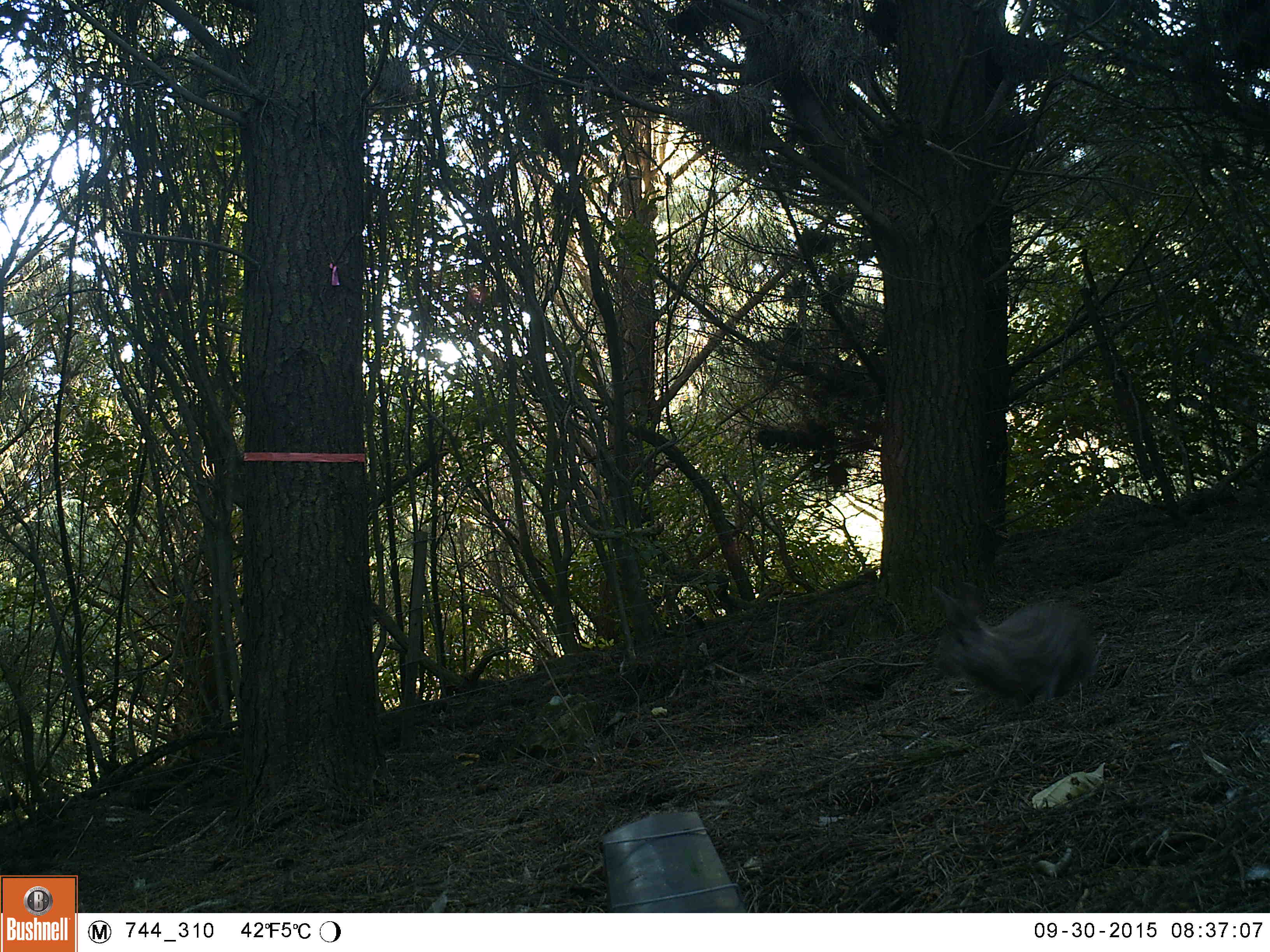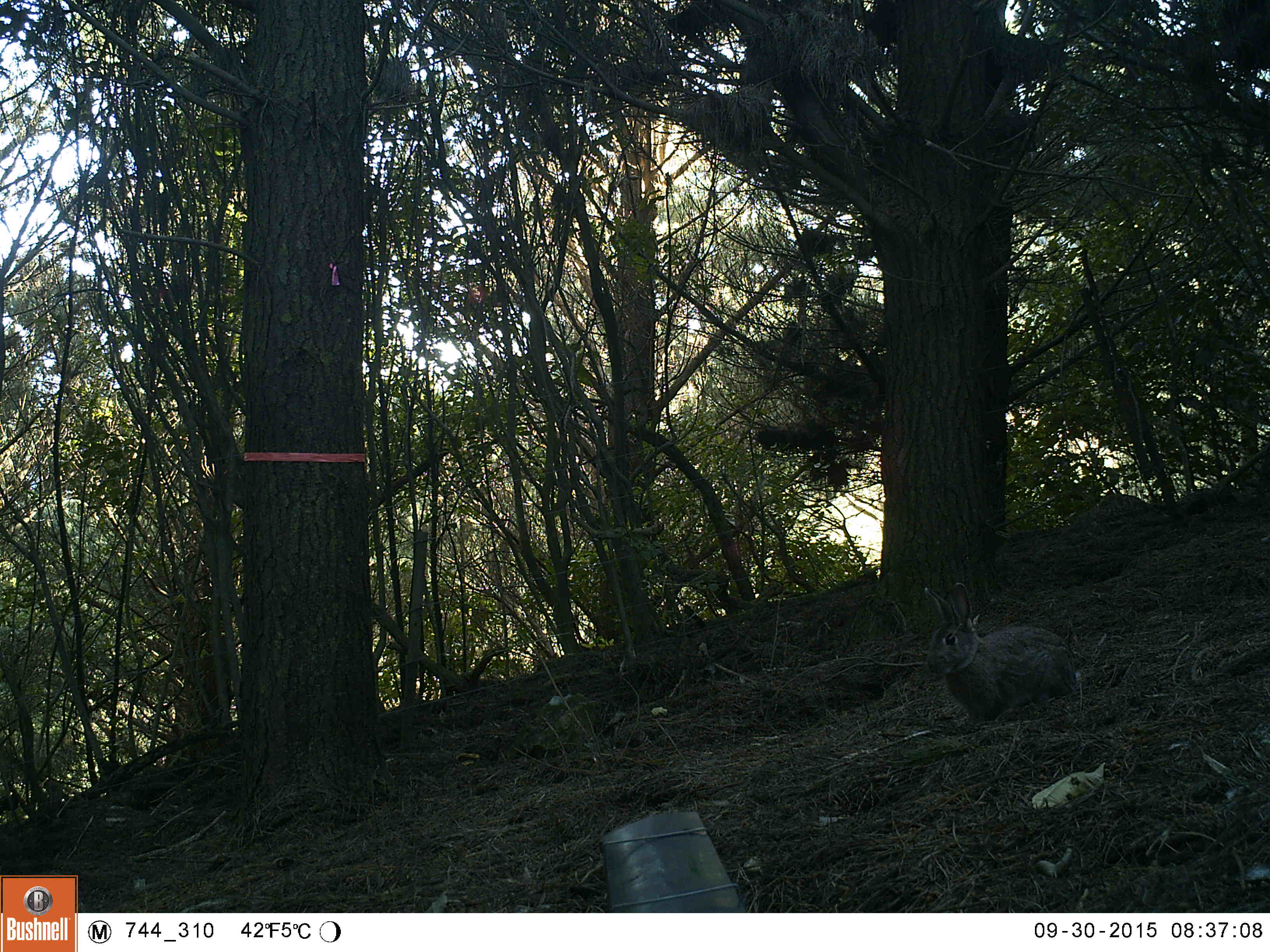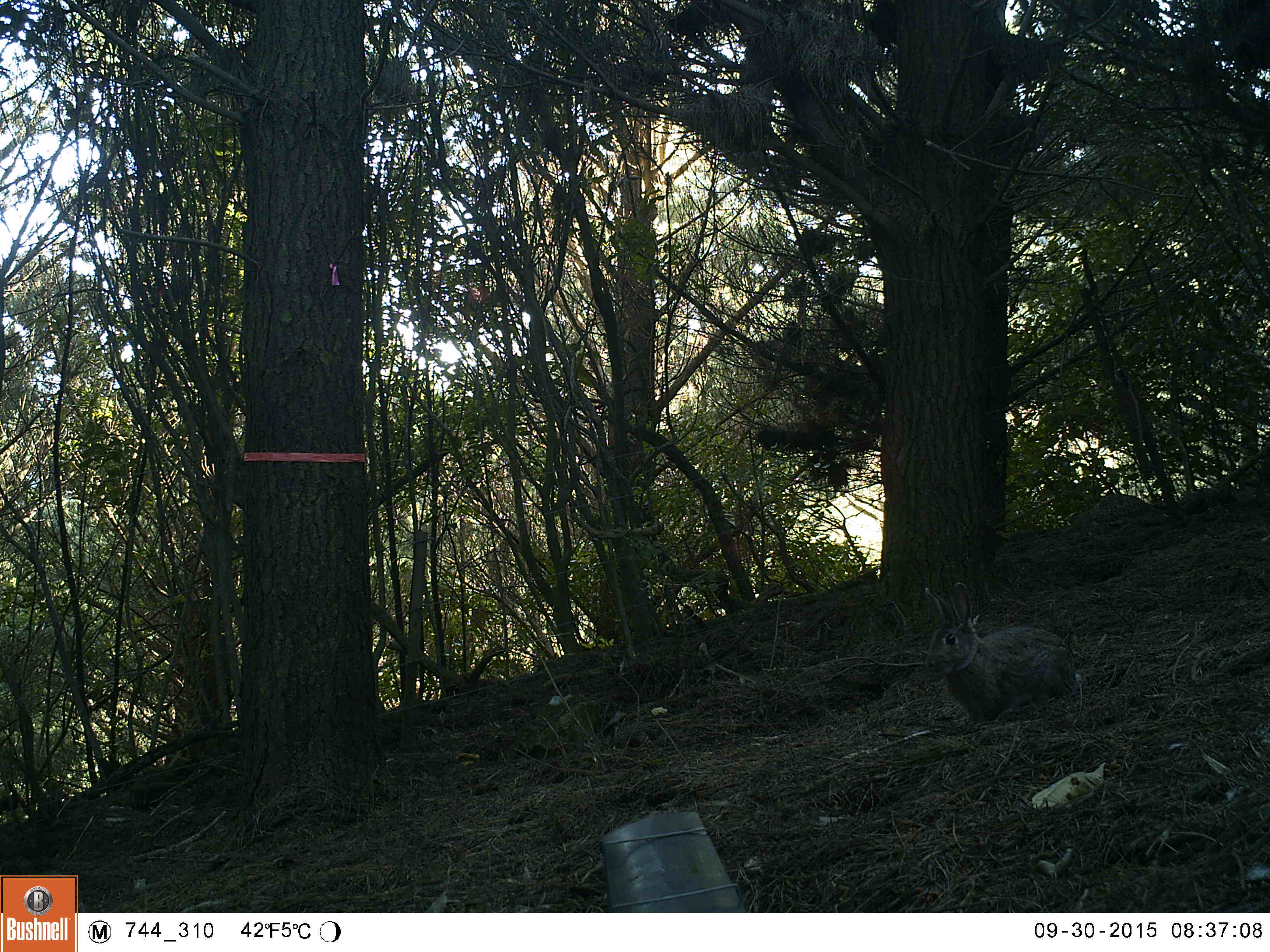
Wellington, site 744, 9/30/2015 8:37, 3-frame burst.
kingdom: Animalia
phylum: Chordata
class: Mammalia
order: Lagomorpha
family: Leporidae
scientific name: Leporidae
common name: rabbit